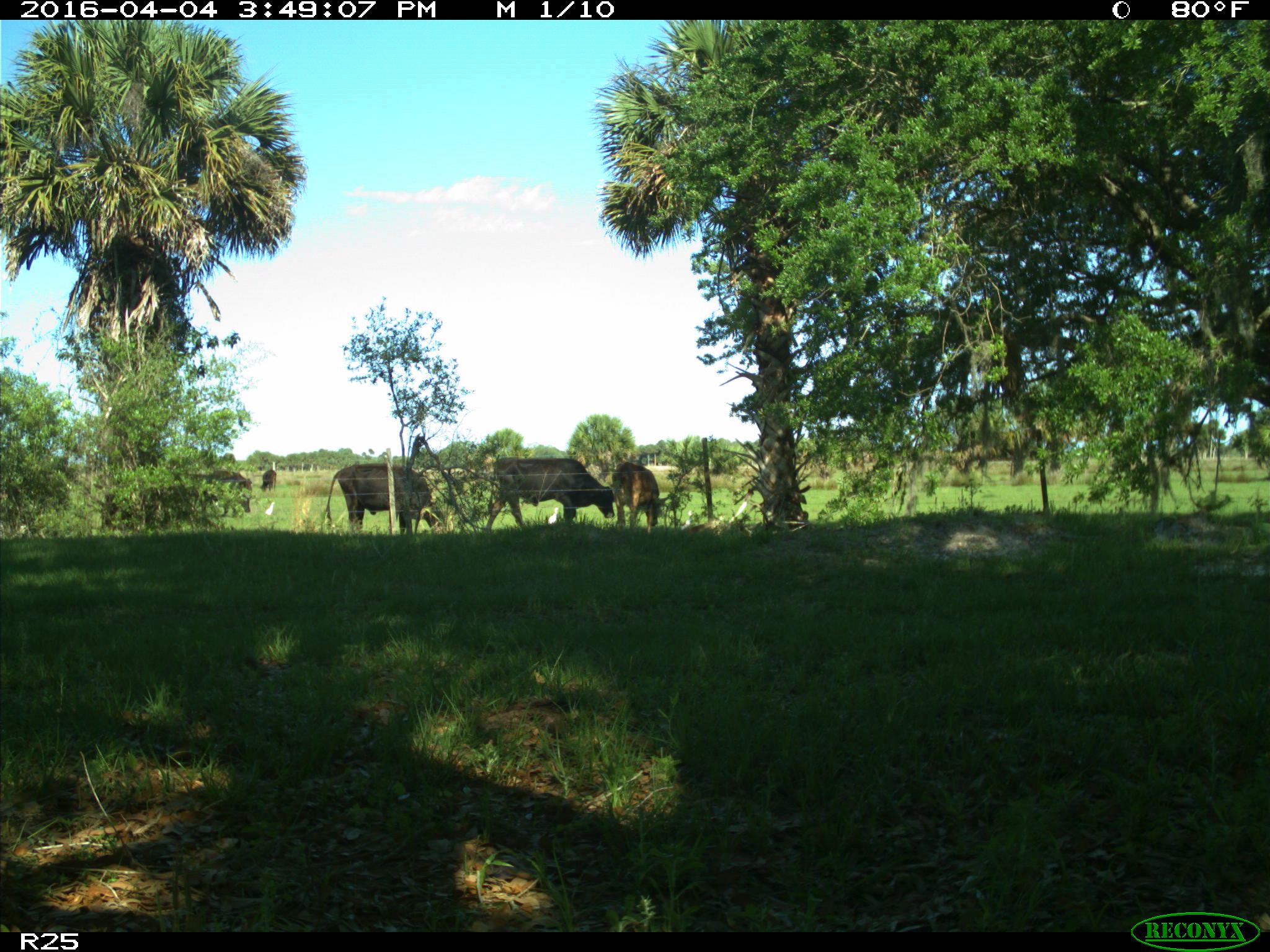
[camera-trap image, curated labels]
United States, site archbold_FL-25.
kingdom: Animalia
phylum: Chordata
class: Mammalia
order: Artiodactyla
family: Bovidae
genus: Bos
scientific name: Bos taurus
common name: domestic cow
Bos taurus (domestic cow).